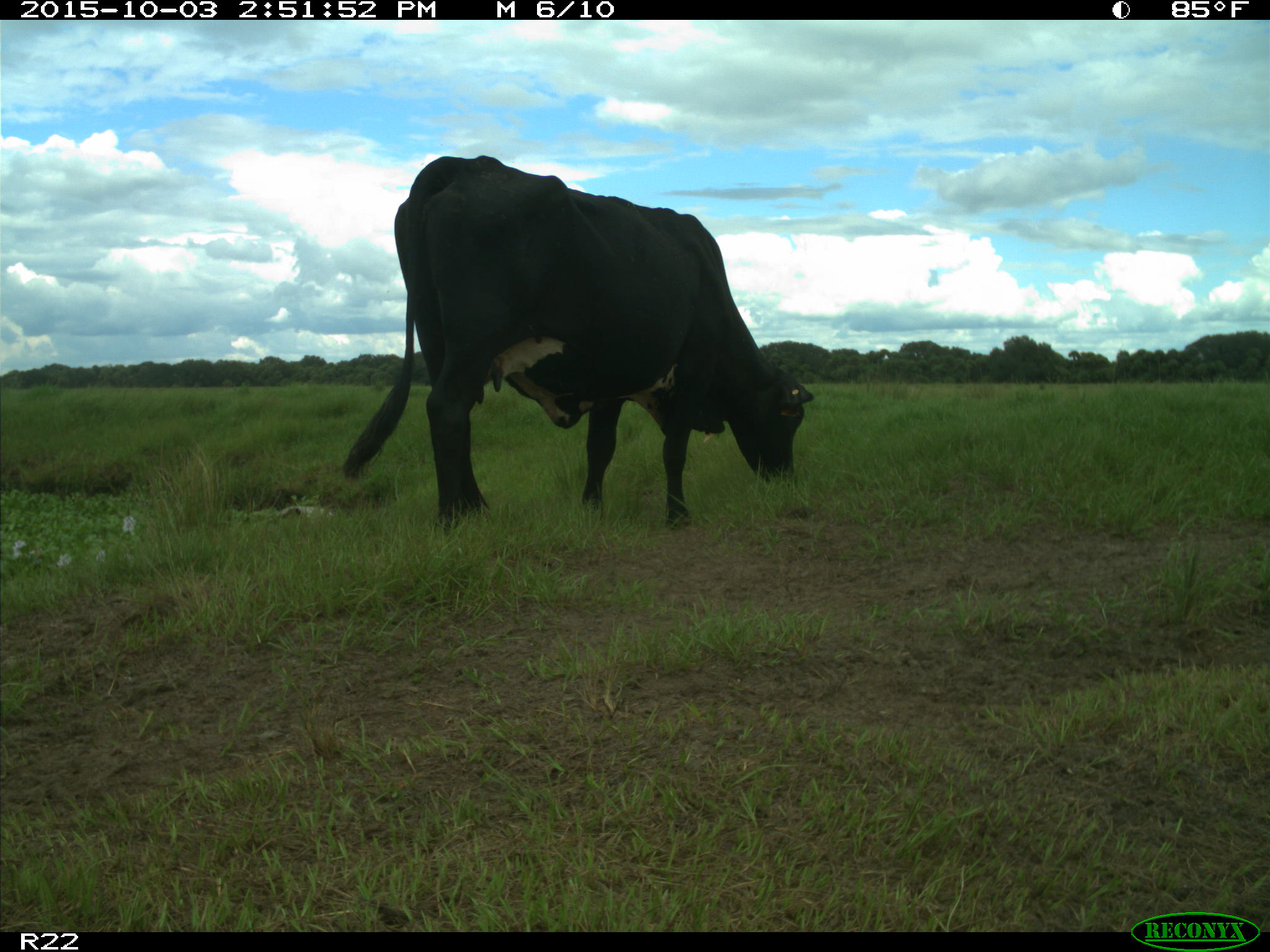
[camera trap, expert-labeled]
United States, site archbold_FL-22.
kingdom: Animalia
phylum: Chordata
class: Mammalia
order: Artiodactyla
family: Bovidae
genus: Bos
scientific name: Bos taurus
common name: domestic cow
Bos taurus (domestic cow).